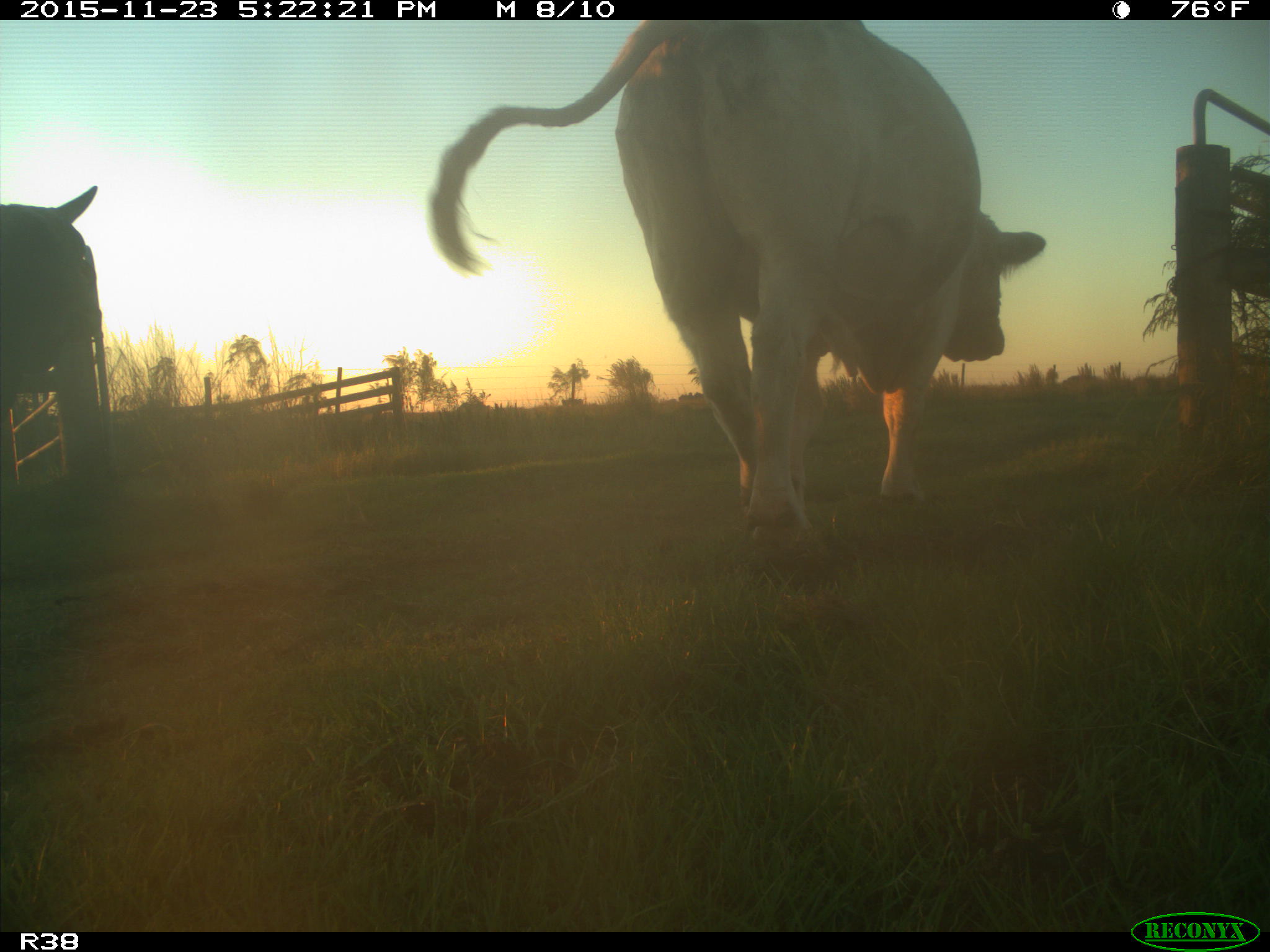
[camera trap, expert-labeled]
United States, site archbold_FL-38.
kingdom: Animalia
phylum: Chordata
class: Mammalia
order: Artiodactyla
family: Bovidae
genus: Bos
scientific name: Bos taurus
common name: domestic cow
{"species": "Bos taurus (domestic cow)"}